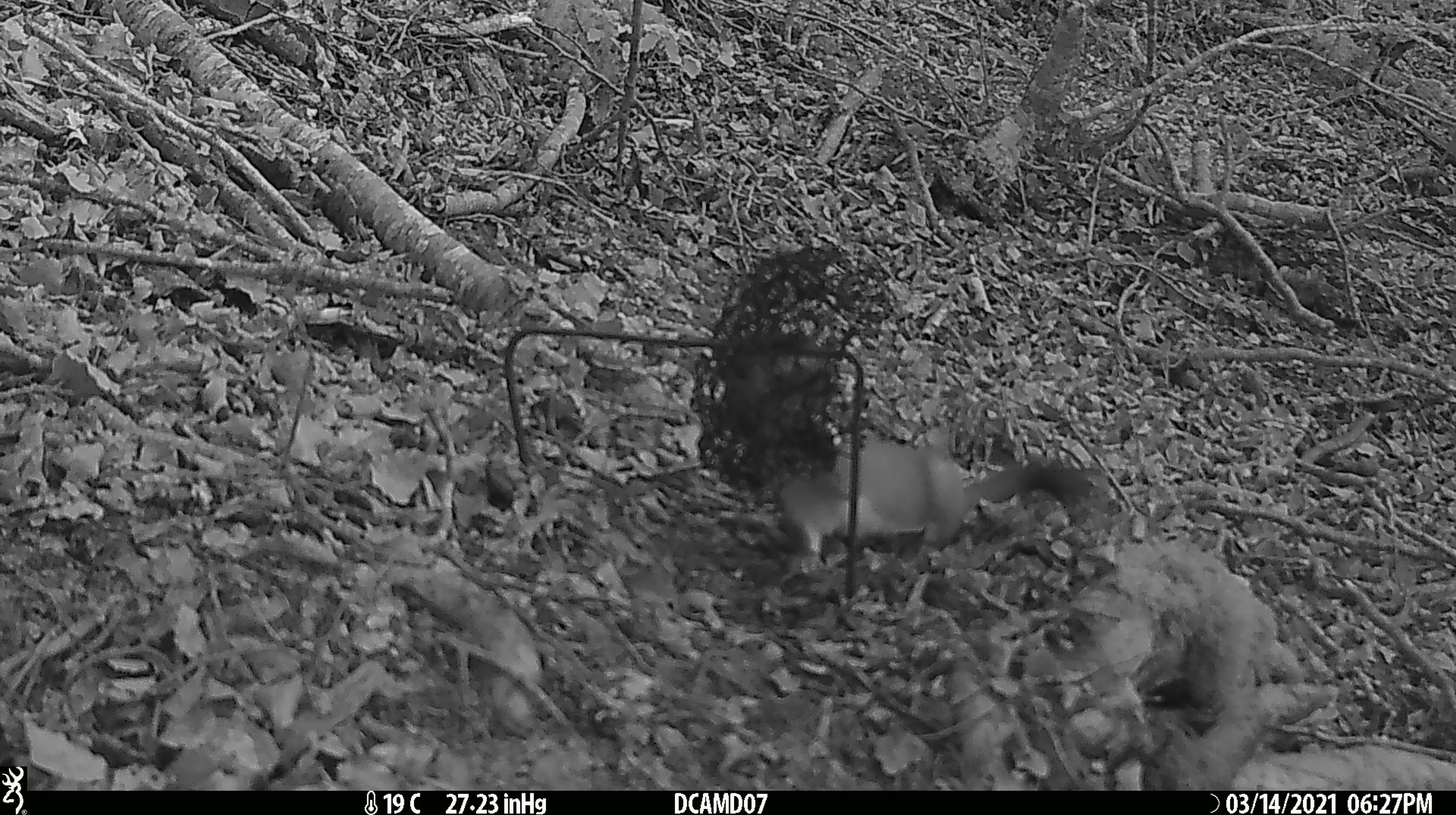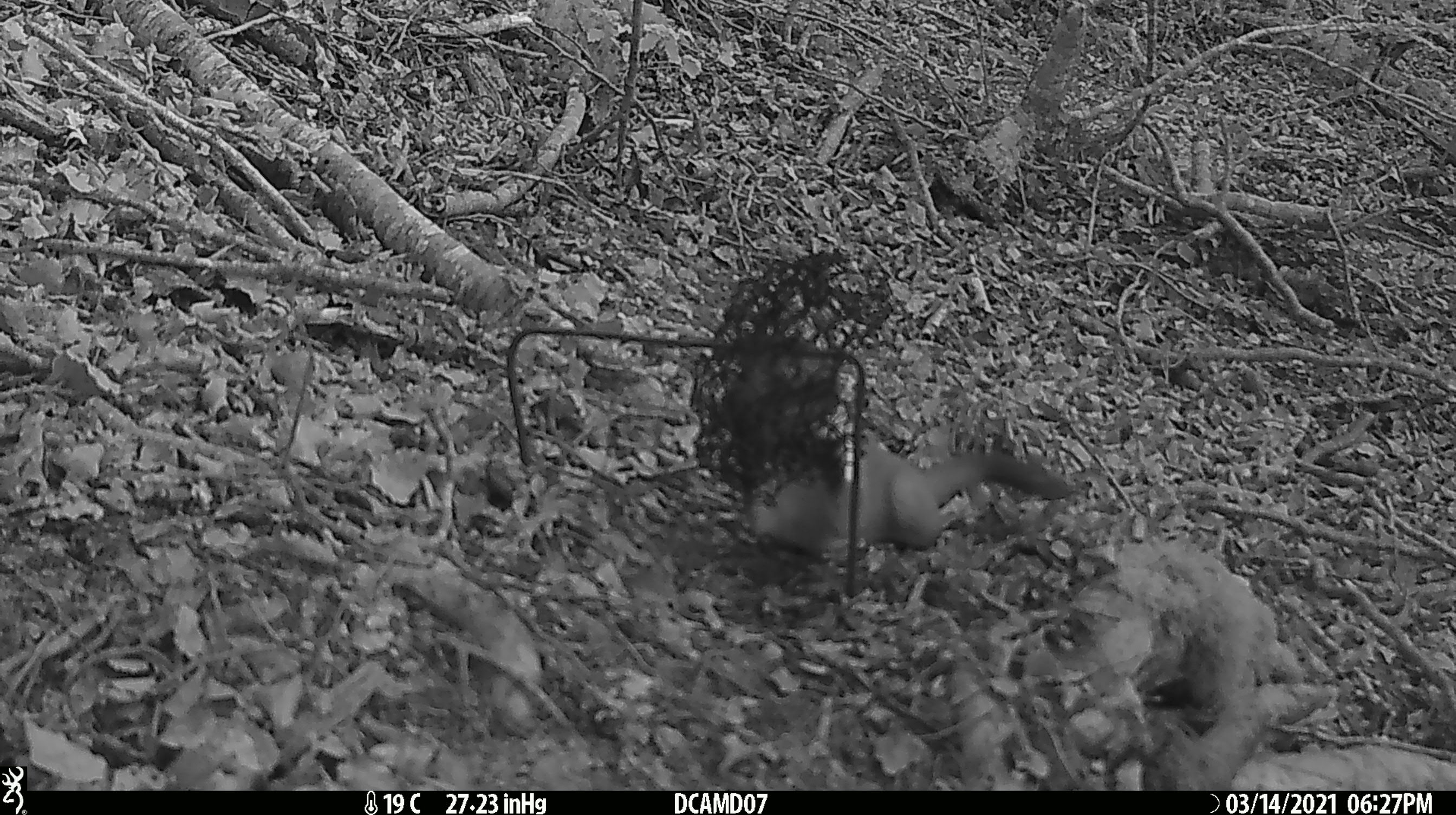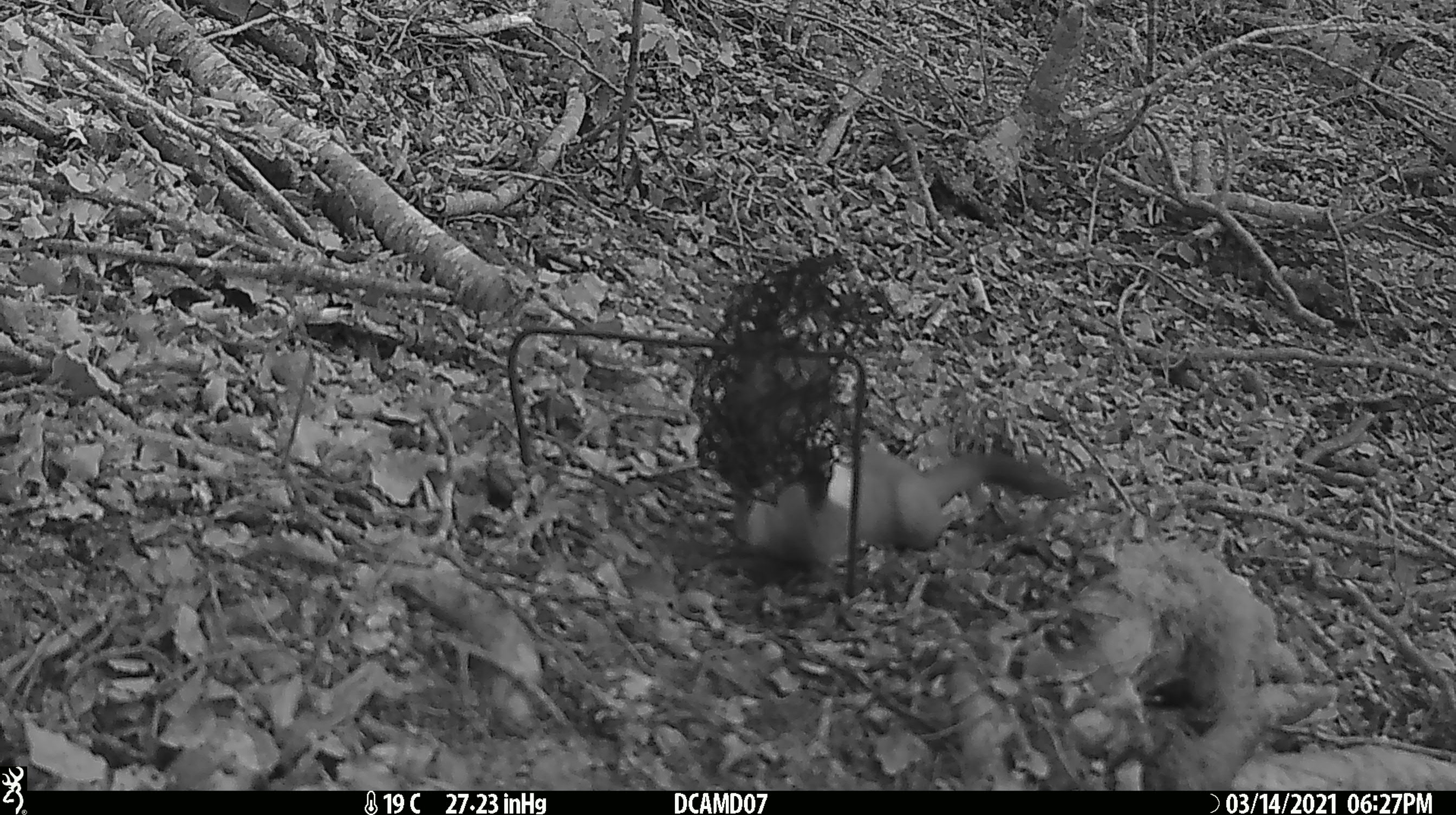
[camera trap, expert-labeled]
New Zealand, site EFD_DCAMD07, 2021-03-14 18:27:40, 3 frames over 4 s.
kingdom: Animalia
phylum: Chordata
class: Mammalia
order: Carnivora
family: Mustelidae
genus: Mustela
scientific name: Mustela erminea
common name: stoat